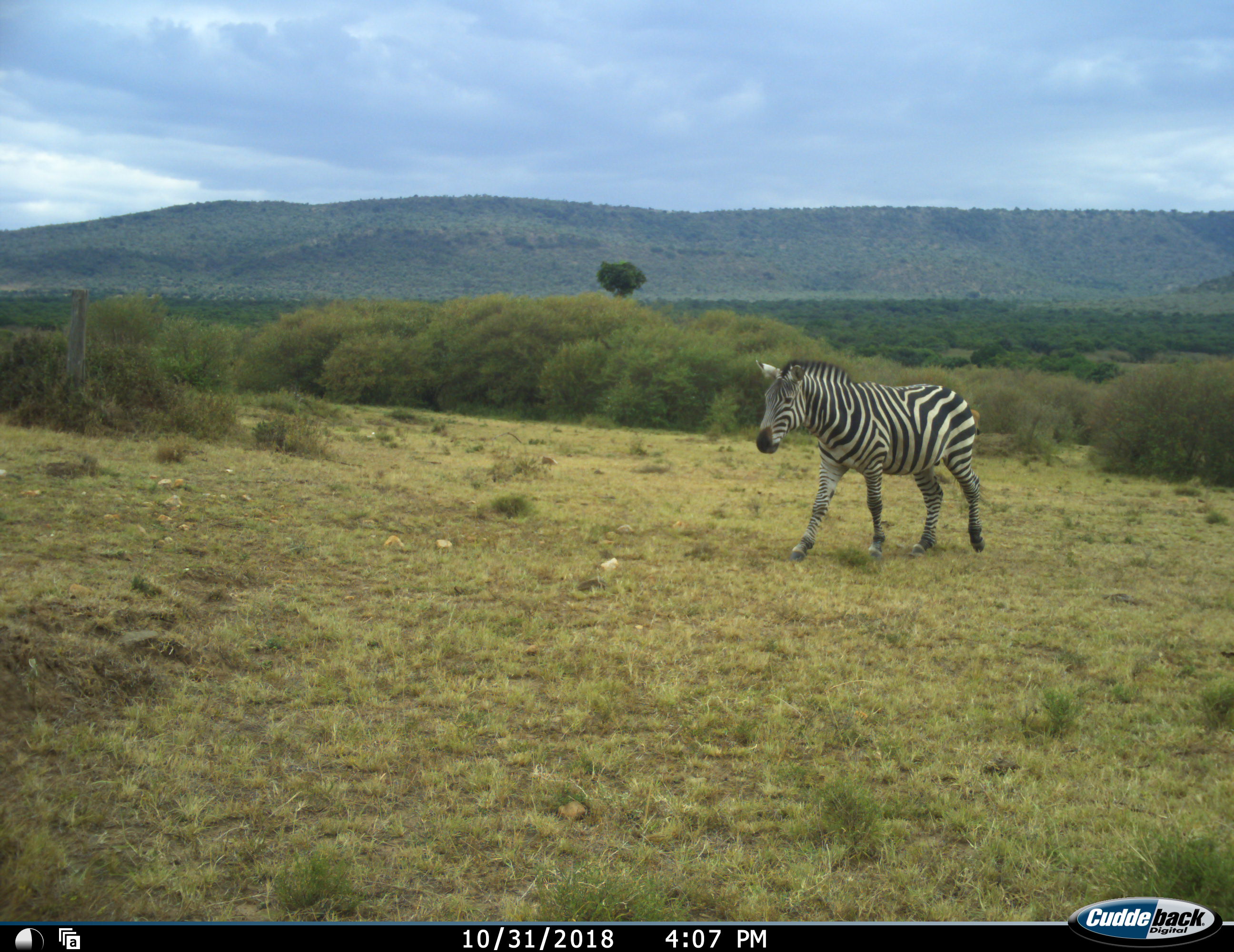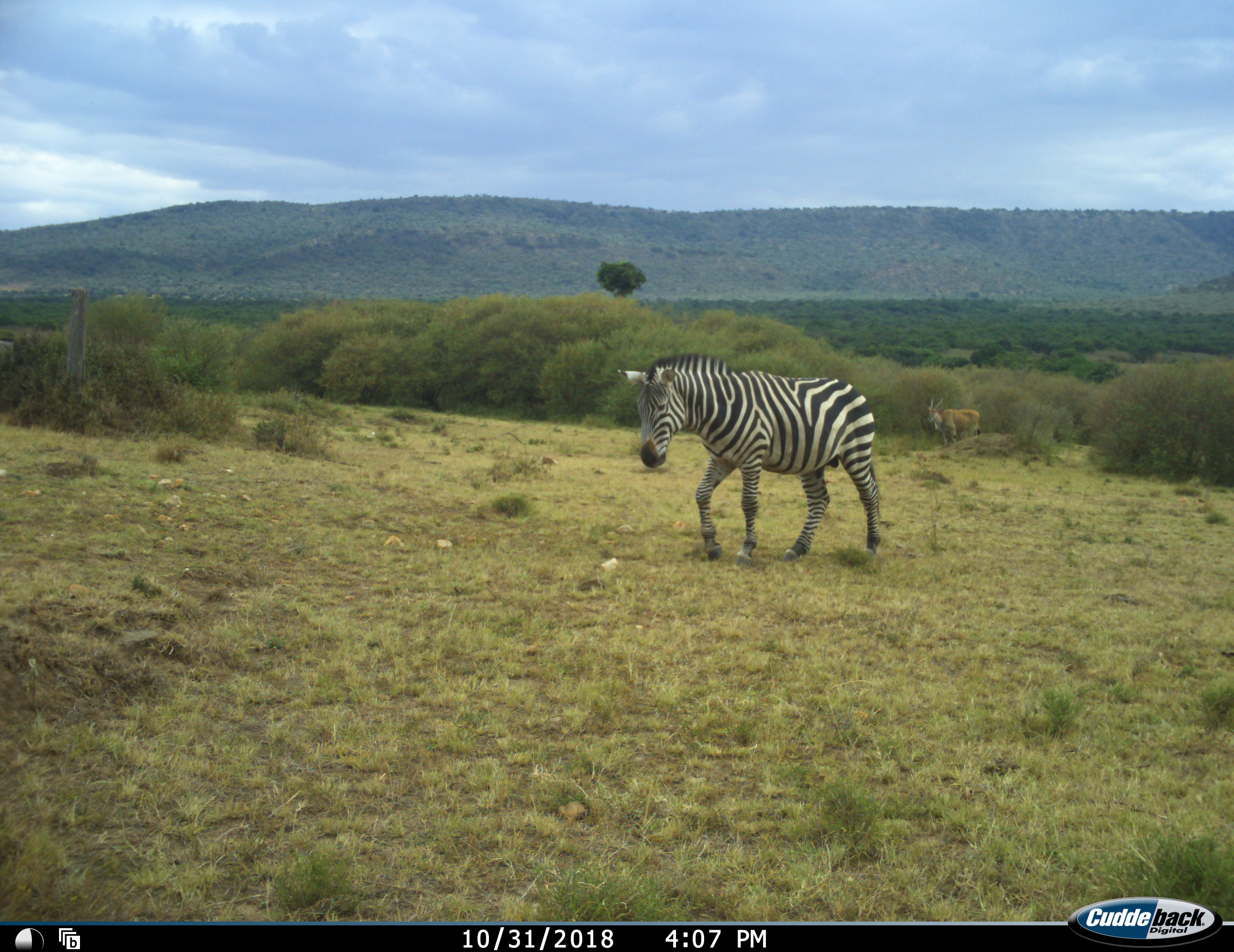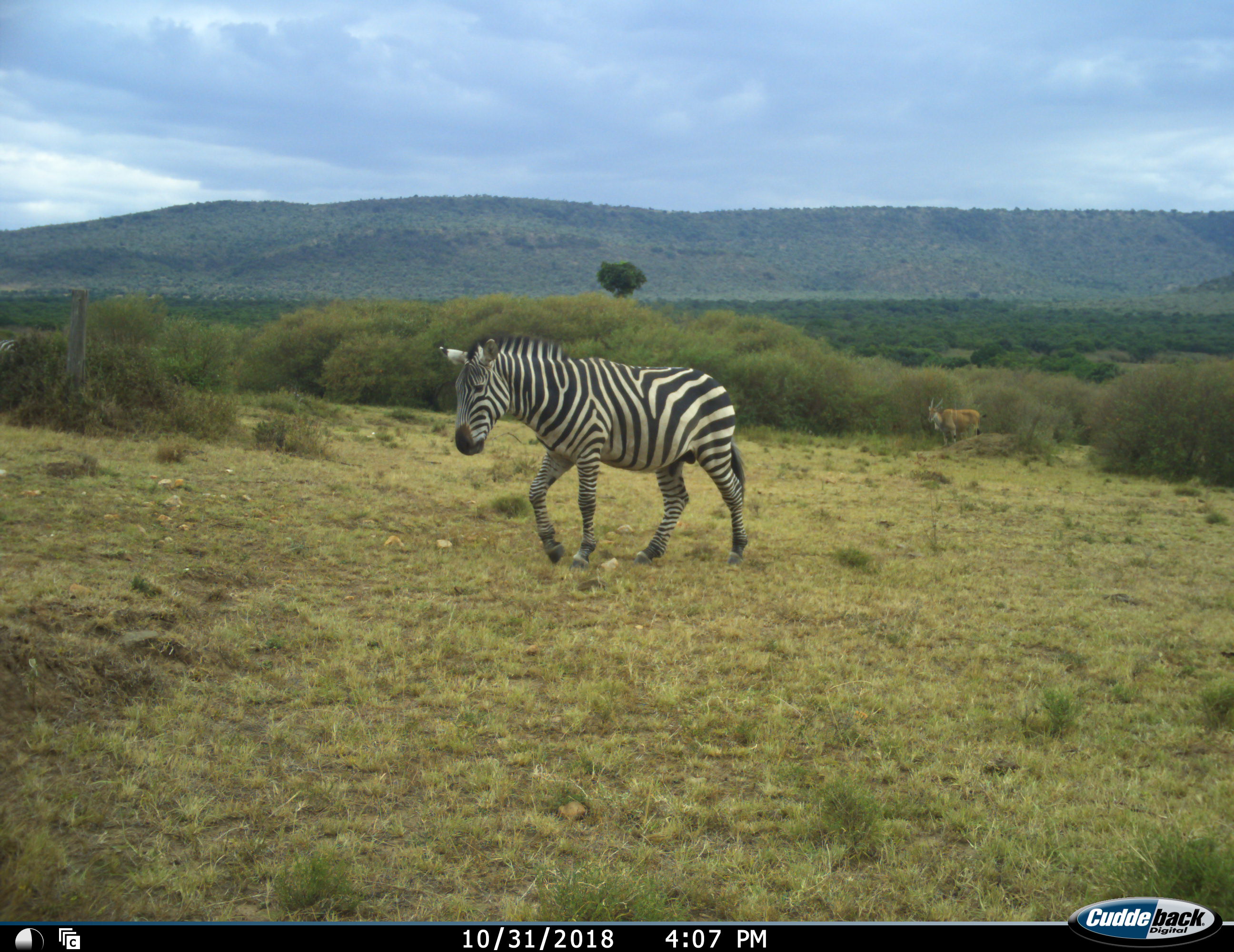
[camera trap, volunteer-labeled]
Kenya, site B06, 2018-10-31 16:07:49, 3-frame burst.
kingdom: Animalia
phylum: Chordata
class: Mammalia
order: Perissodactyla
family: Equidae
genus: Equus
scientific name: Equus quagga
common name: plains zebra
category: zebra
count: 1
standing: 10%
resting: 0%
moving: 90%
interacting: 0%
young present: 0%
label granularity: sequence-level